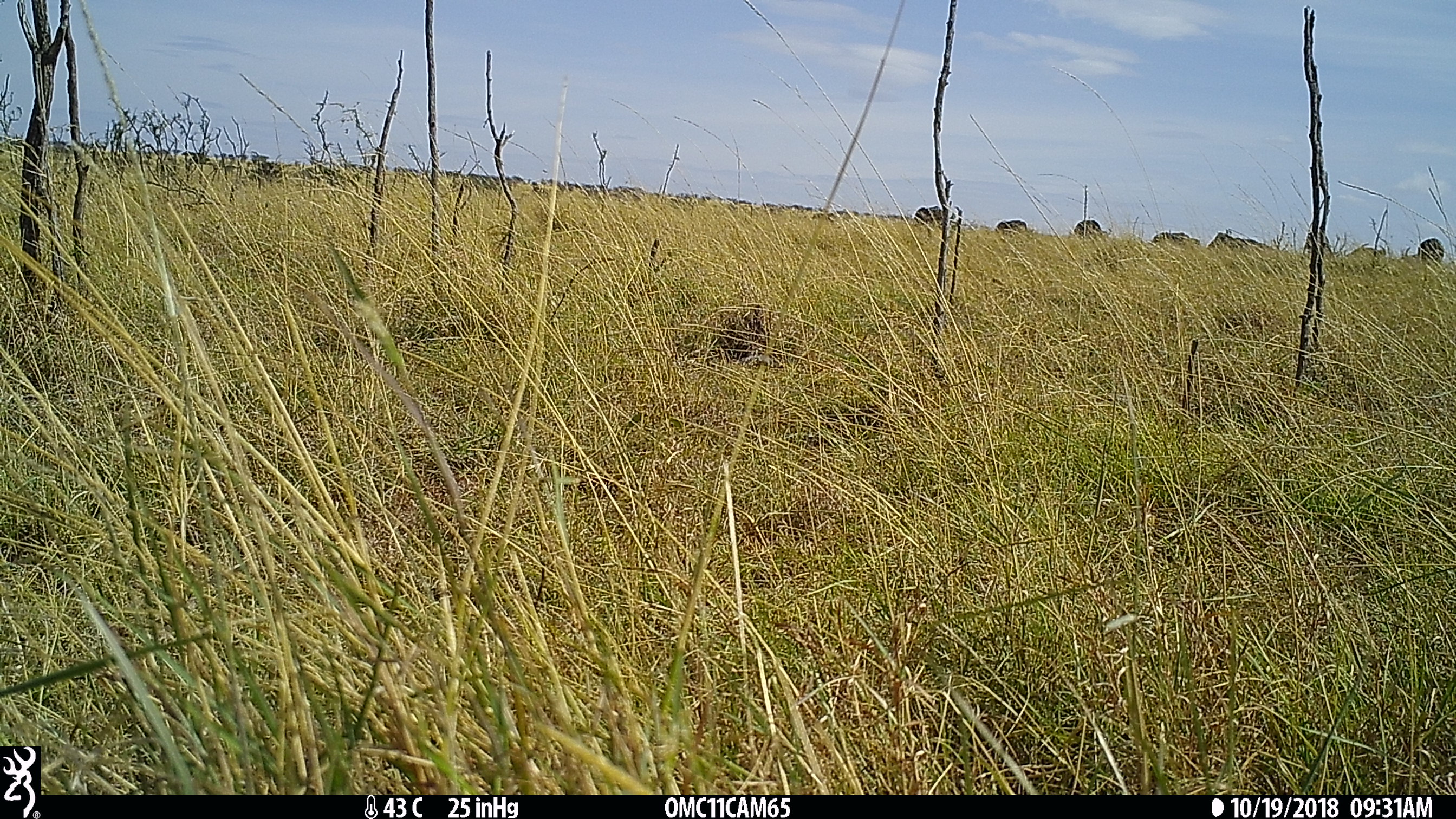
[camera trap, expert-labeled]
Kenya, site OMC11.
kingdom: Animalia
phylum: Chordata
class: Mammalia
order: Artiodactyla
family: Bovidae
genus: Syncerus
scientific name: Syncerus caffer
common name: buffalo